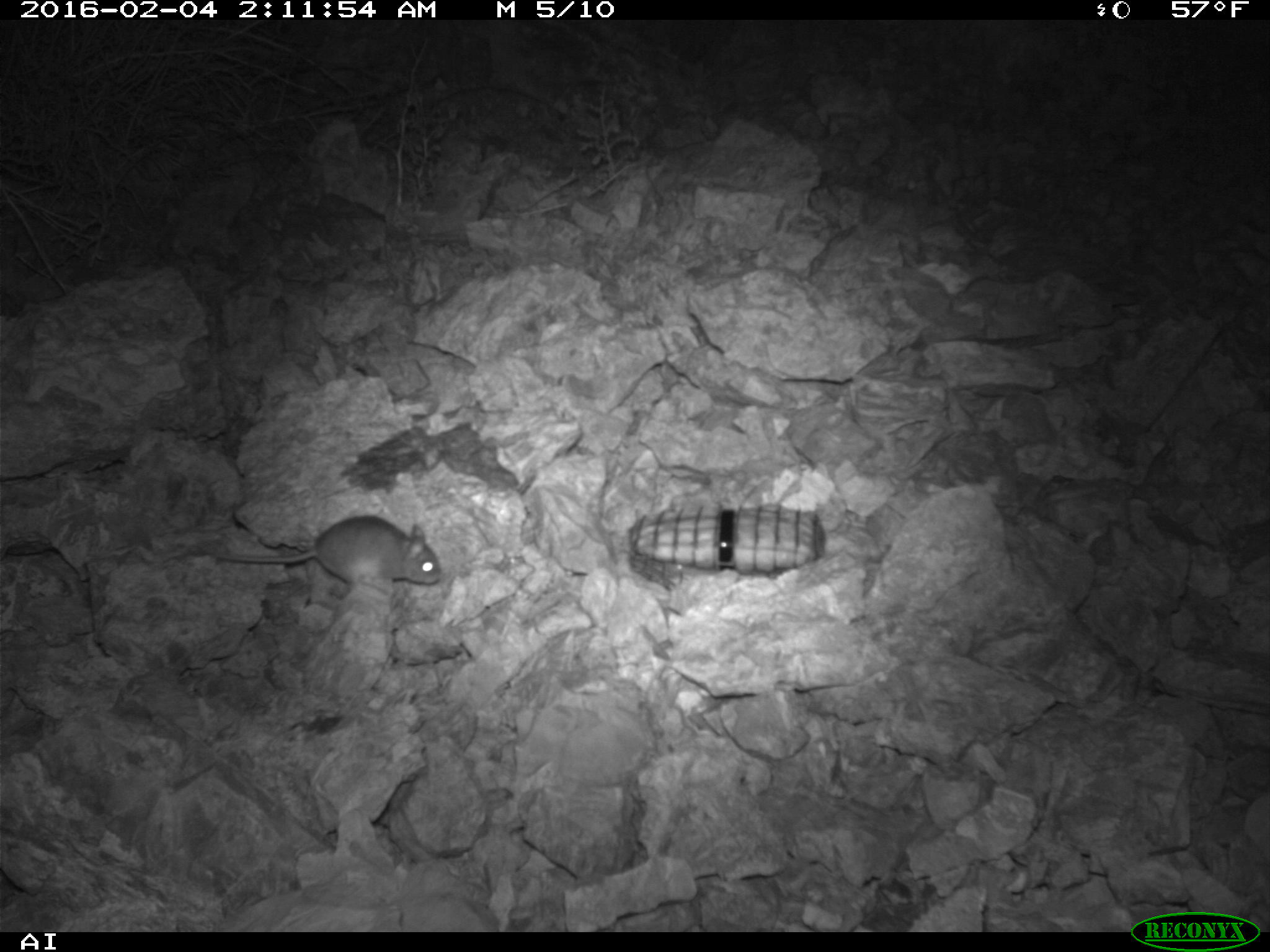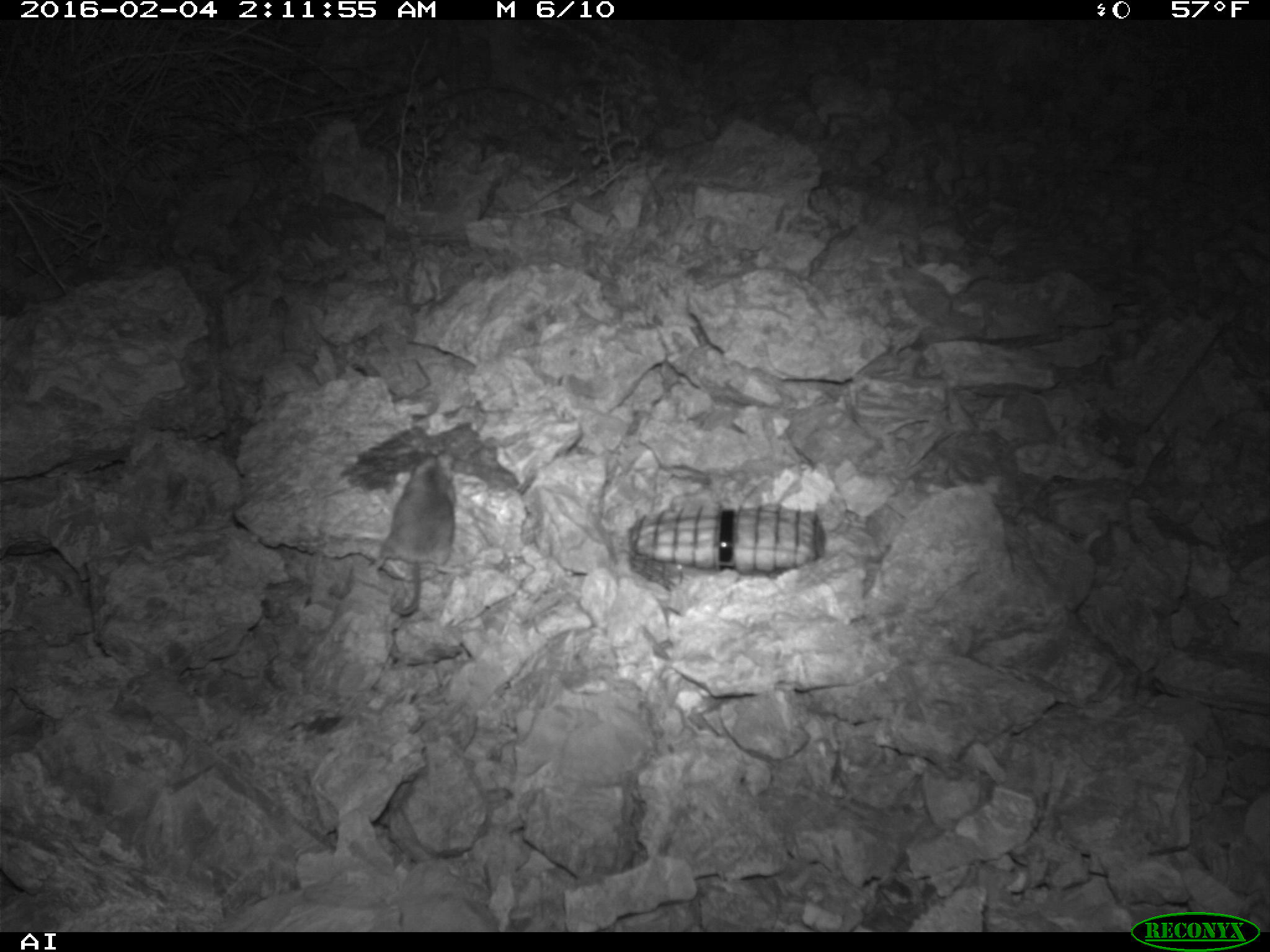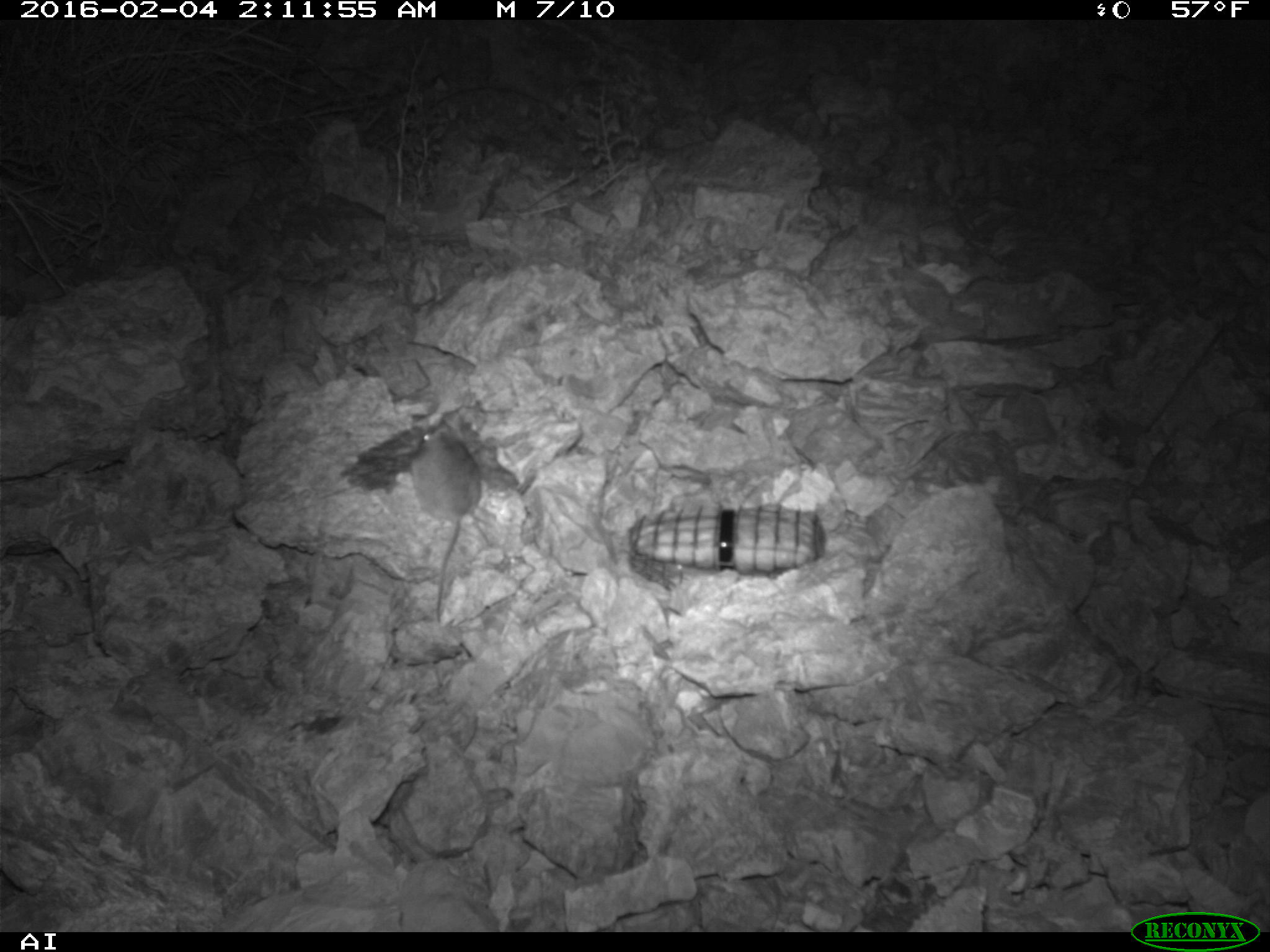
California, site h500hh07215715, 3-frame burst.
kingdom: Animalia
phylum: Chordata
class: Mammalia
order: Rodentia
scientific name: Rodentia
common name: rodent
Rodent (Rodentia).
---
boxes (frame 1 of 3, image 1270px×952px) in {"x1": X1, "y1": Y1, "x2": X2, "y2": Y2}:
rodent: {"x1": 213, "y1": 514, "x2": 441, "y2": 588}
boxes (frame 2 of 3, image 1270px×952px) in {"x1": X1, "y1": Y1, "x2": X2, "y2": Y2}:
rodent: {"x1": 363, "y1": 451, "x2": 471, "y2": 615}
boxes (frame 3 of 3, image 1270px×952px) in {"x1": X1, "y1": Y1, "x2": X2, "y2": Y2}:
rodent: {"x1": 410, "y1": 417, "x2": 483, "y2": 620}